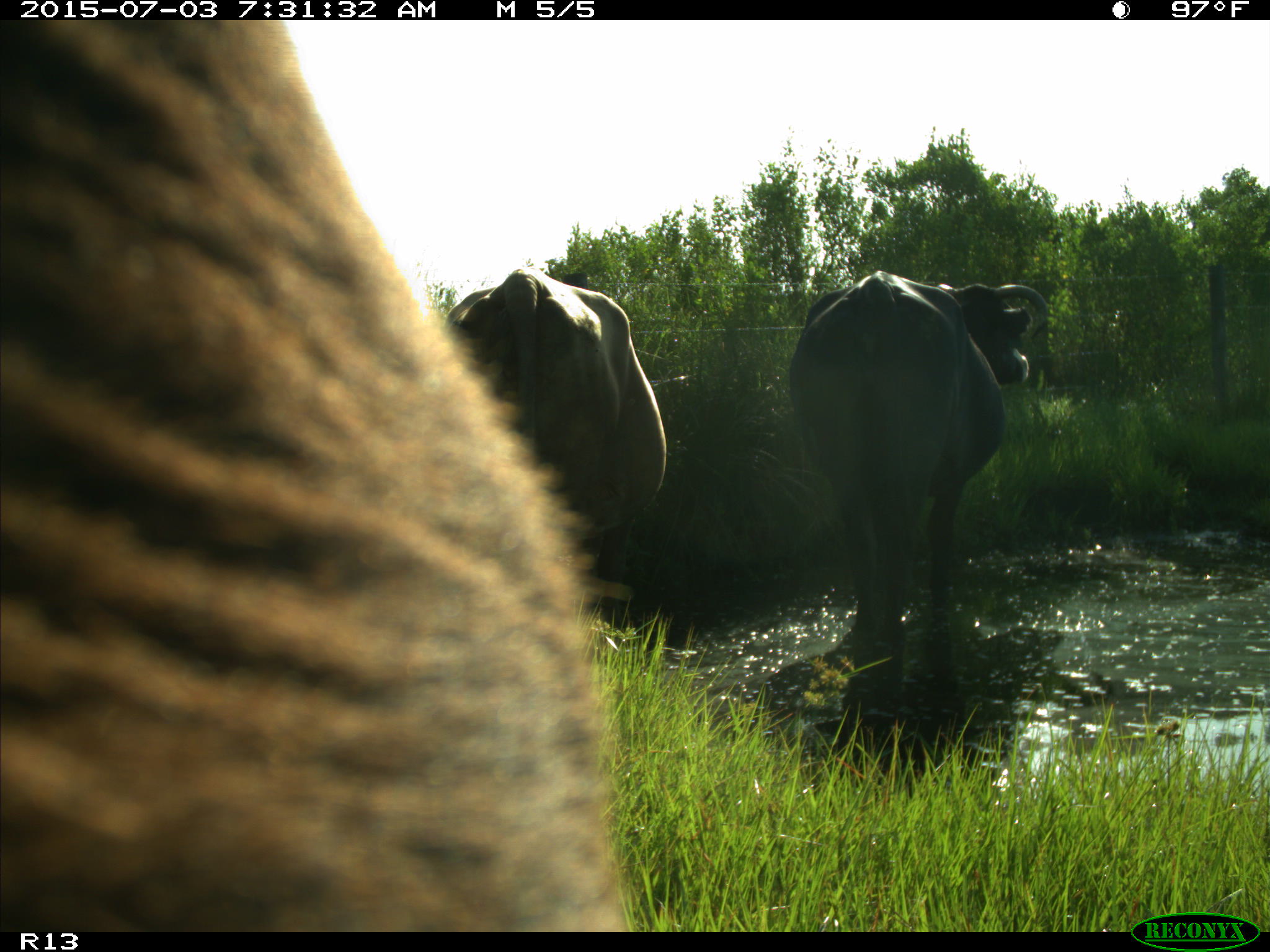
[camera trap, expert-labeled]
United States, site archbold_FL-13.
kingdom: Animalia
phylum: Chordata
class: Mammalia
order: Artiodactyla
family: Bovidae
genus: Bos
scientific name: Bos taurus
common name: domestic cow